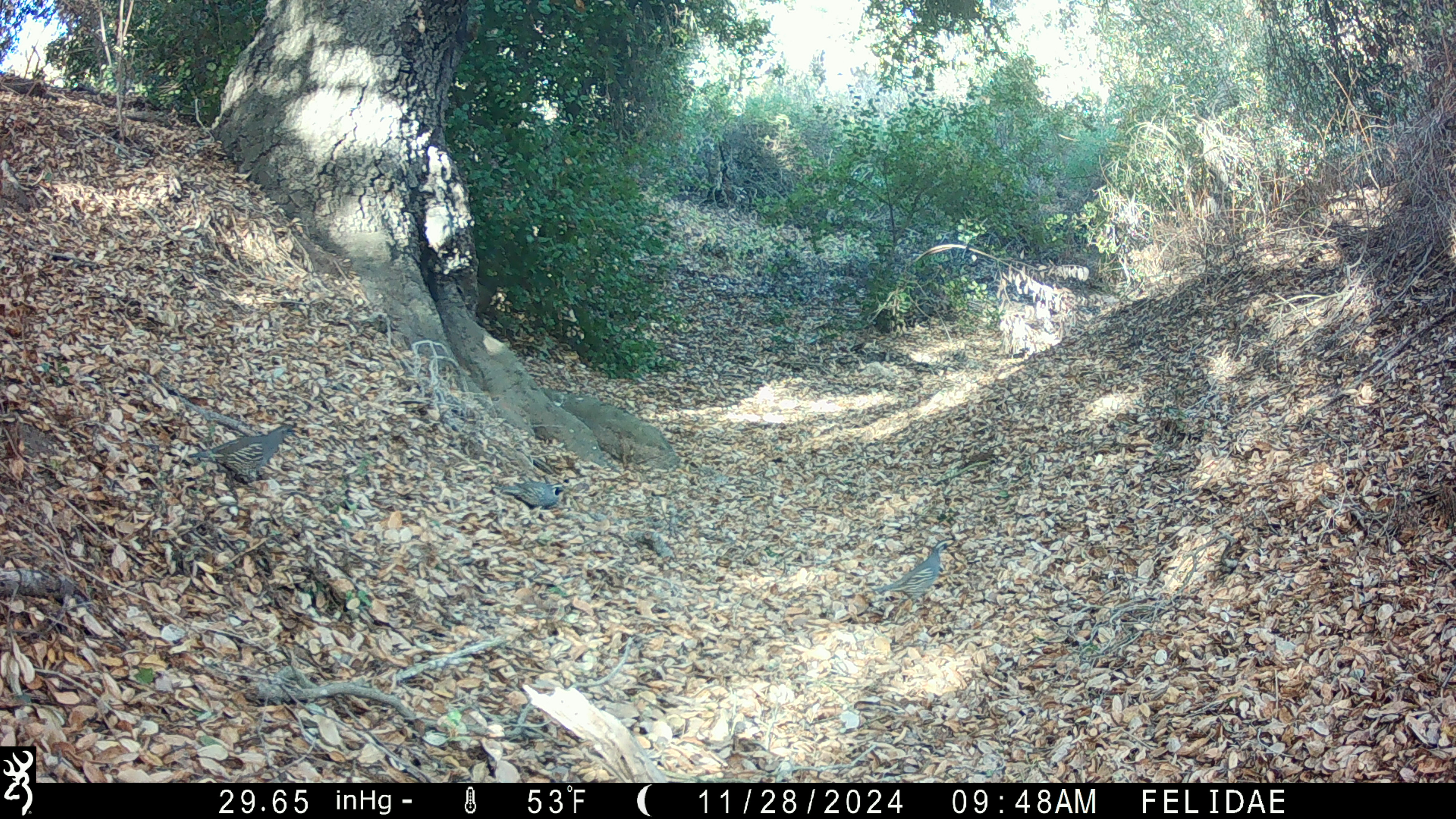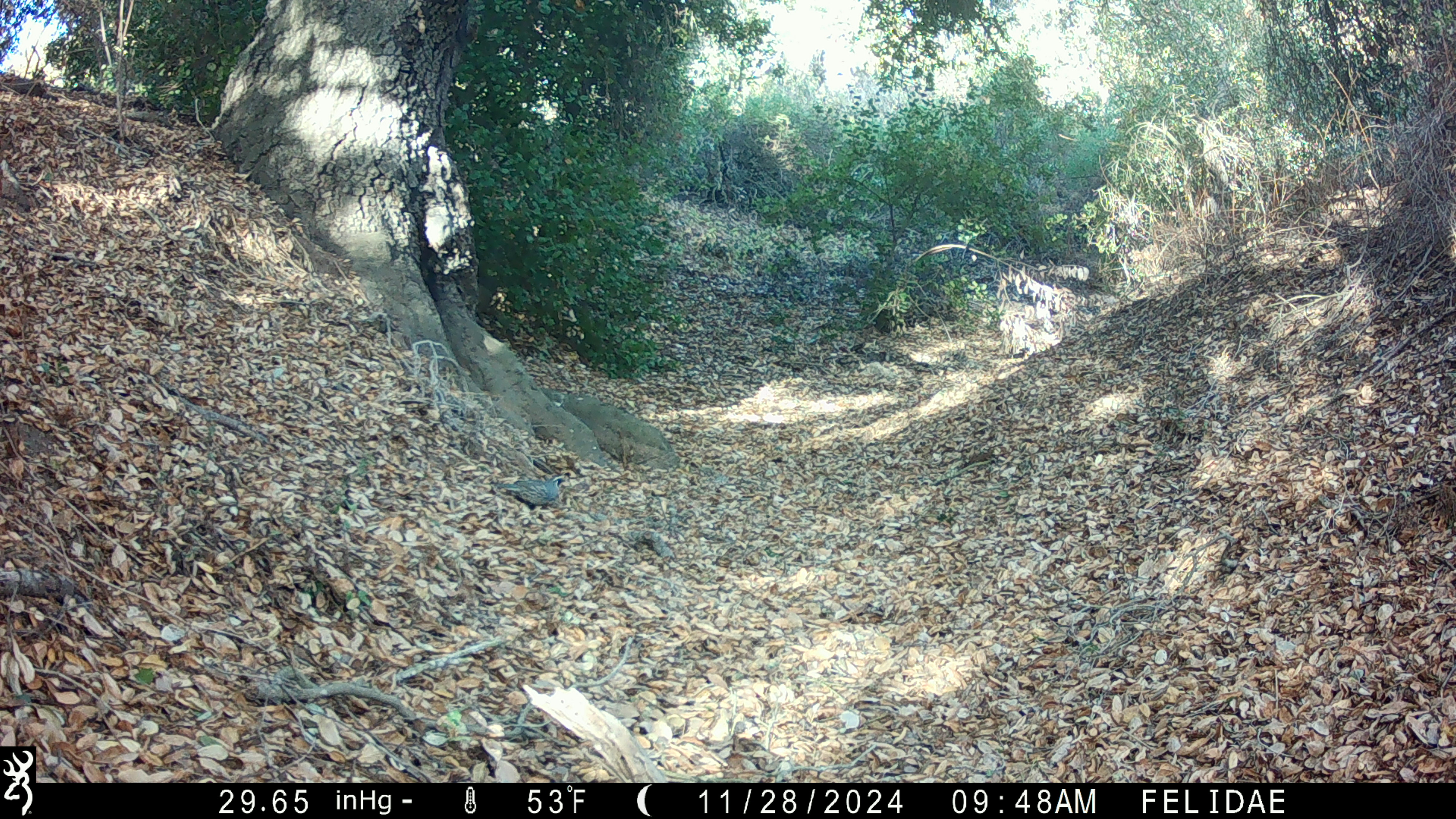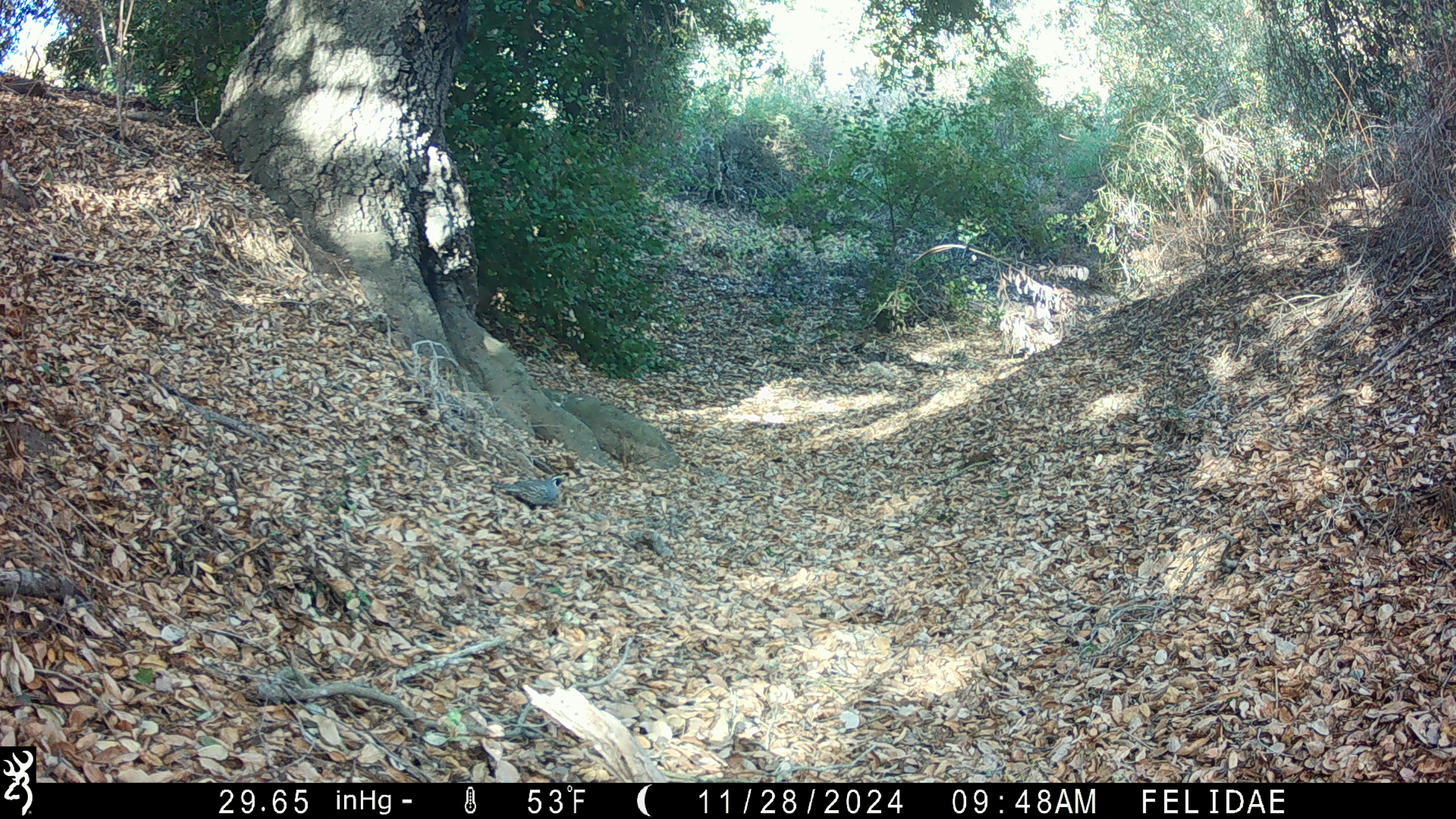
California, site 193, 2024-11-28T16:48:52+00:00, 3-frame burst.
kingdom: Animalia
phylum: Chordata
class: Aves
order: Galliformes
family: Odontophoridae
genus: Callipepla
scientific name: Callipepla californica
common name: california quail